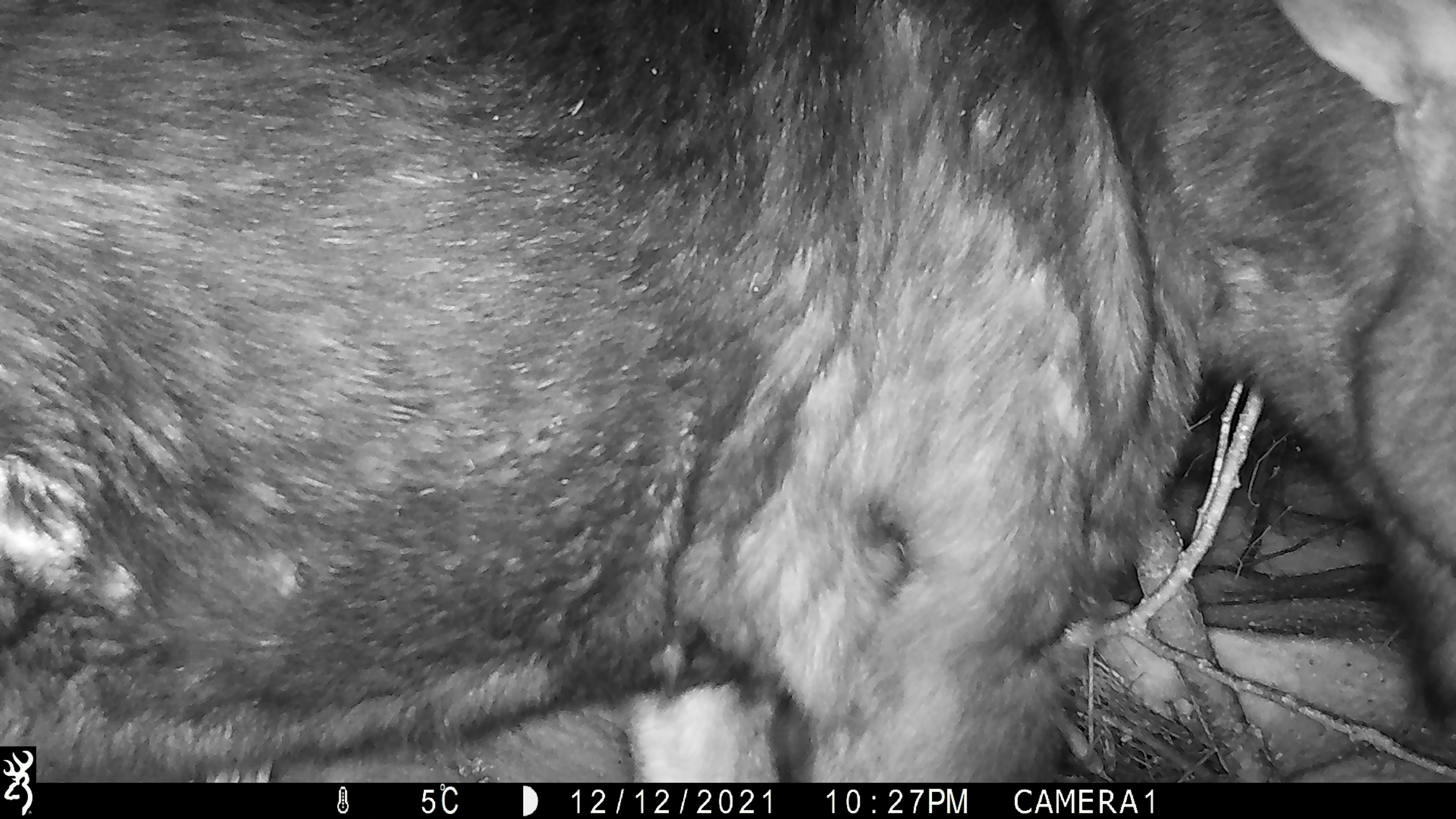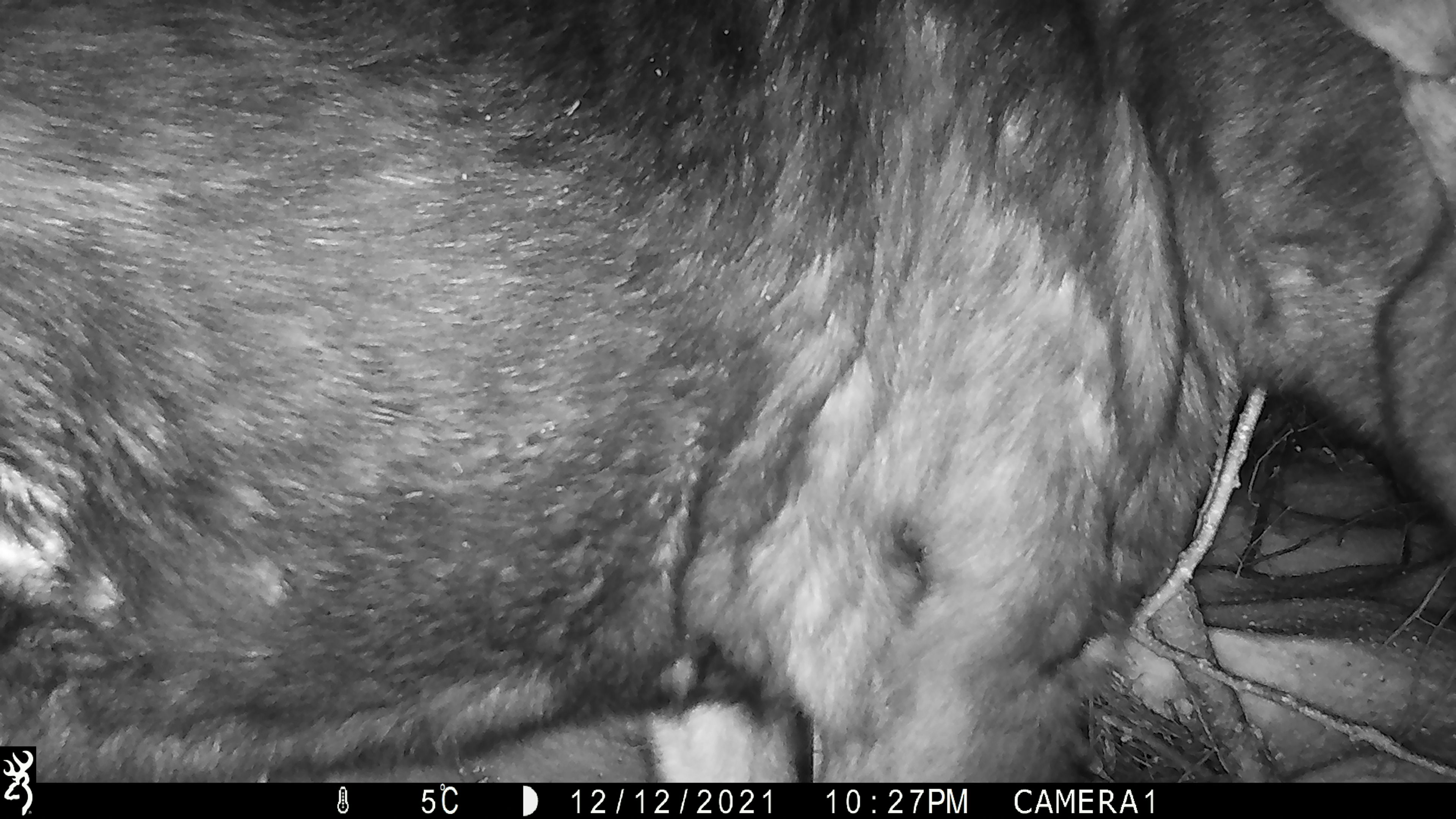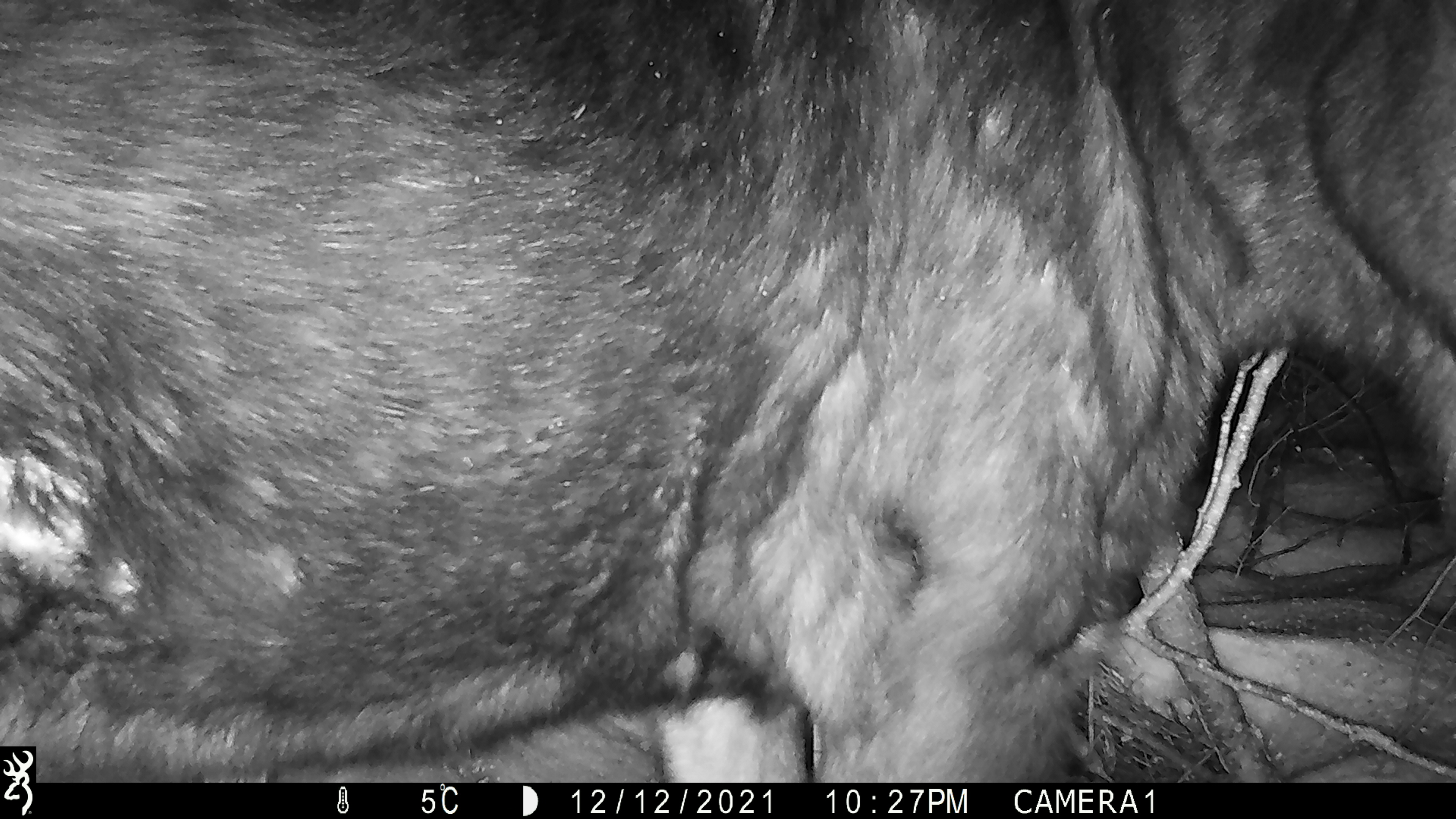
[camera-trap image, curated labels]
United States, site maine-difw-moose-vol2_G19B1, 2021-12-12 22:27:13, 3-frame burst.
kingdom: Animalia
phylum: Chordata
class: Mammalia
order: Artiodactyla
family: Cervidae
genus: Alces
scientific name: Alces alces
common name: moose